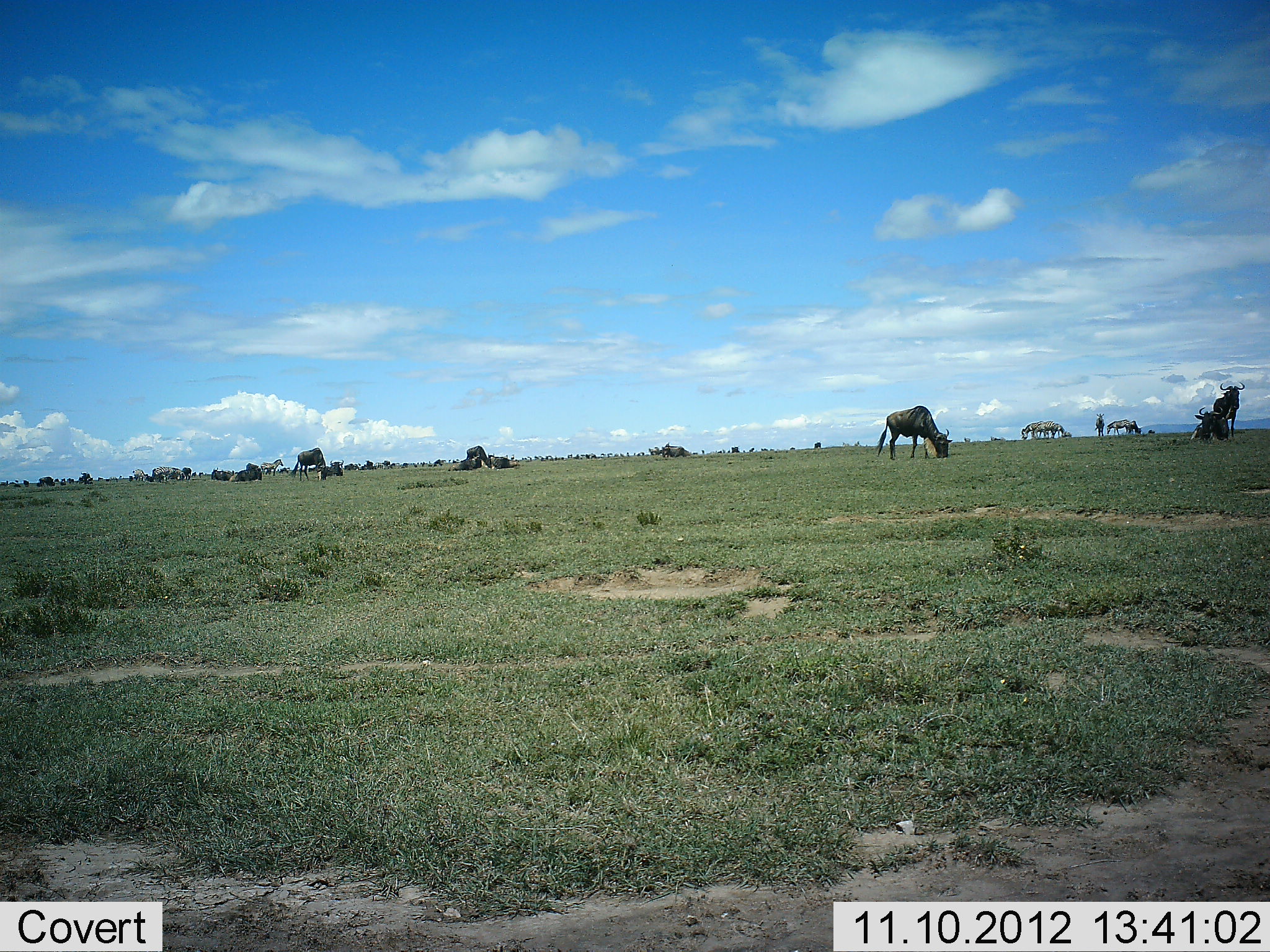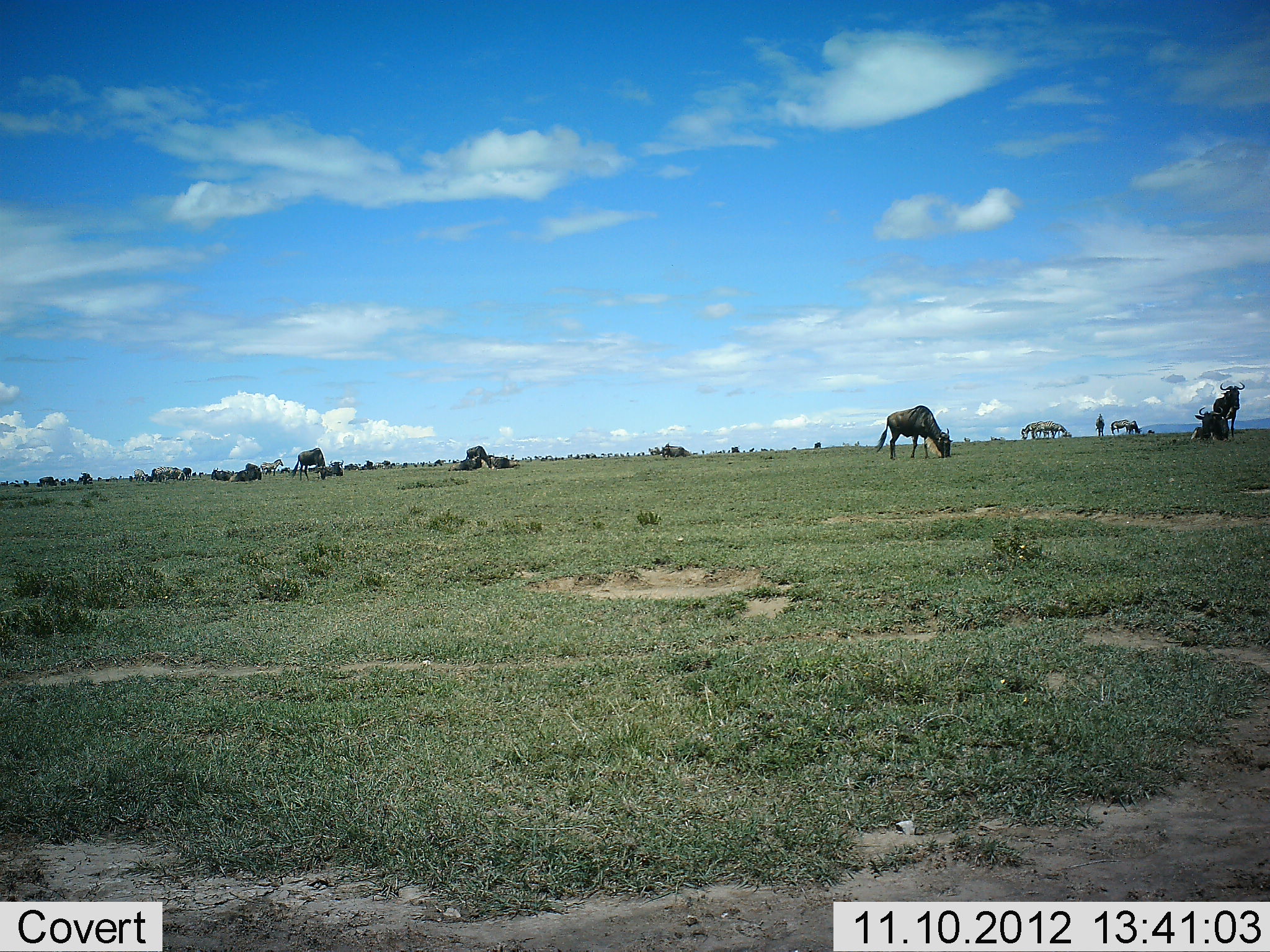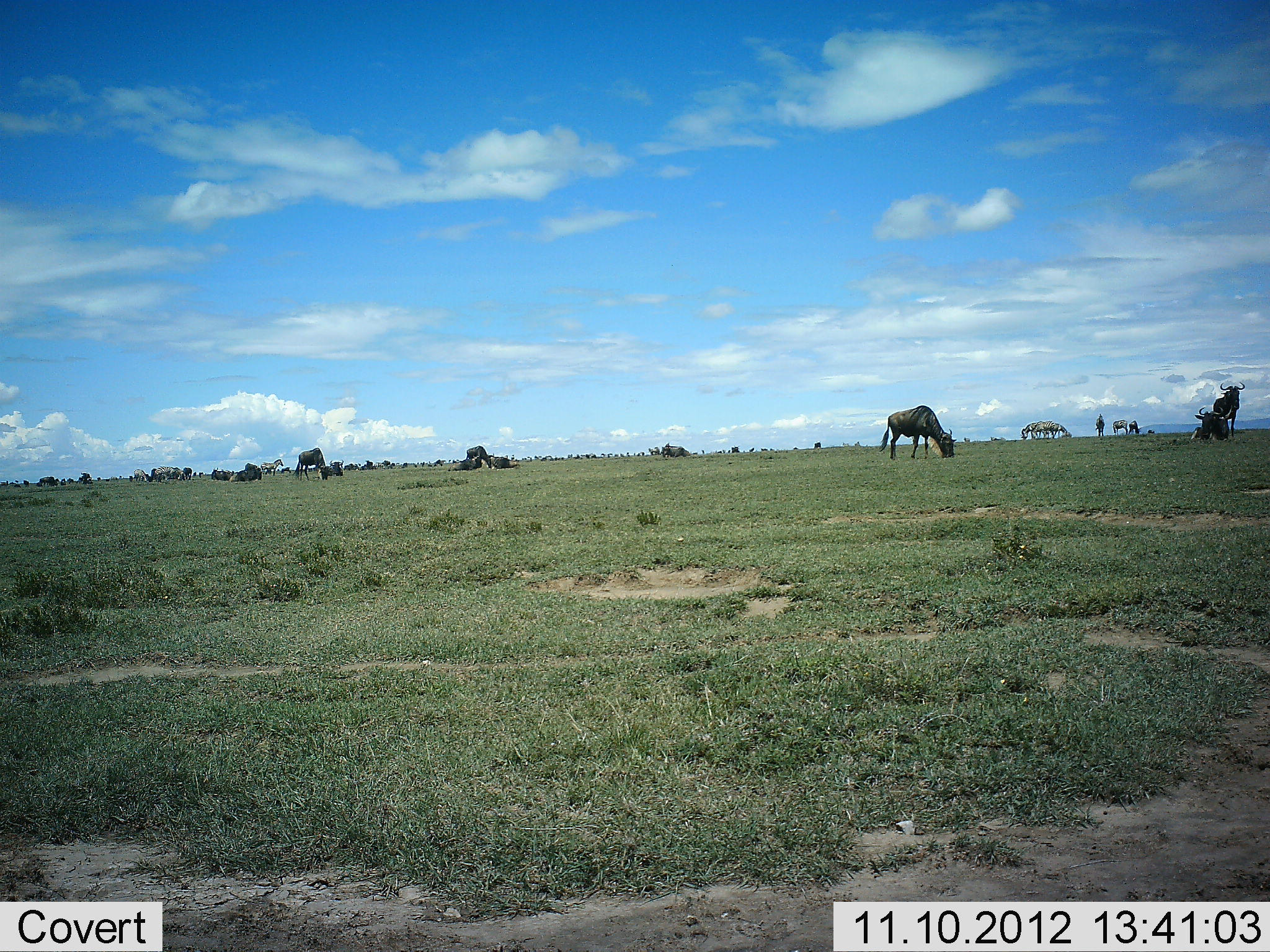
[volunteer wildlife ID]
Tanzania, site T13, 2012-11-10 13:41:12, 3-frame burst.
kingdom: Animalia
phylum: Chordata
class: Mammalia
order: Artiodactyla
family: Bovidae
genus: Connochaetes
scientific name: Connochaetes taurinus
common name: blue wildebeest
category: wildebeest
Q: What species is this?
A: Wildebeest (blue wildebeest) (Connochaetes taurinus).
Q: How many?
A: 11-50.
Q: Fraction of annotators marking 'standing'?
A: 41%.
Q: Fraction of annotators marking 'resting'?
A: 47%.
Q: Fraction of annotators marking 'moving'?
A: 0%.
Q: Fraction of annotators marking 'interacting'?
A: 0%.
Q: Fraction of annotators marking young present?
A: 0%.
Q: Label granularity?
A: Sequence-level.